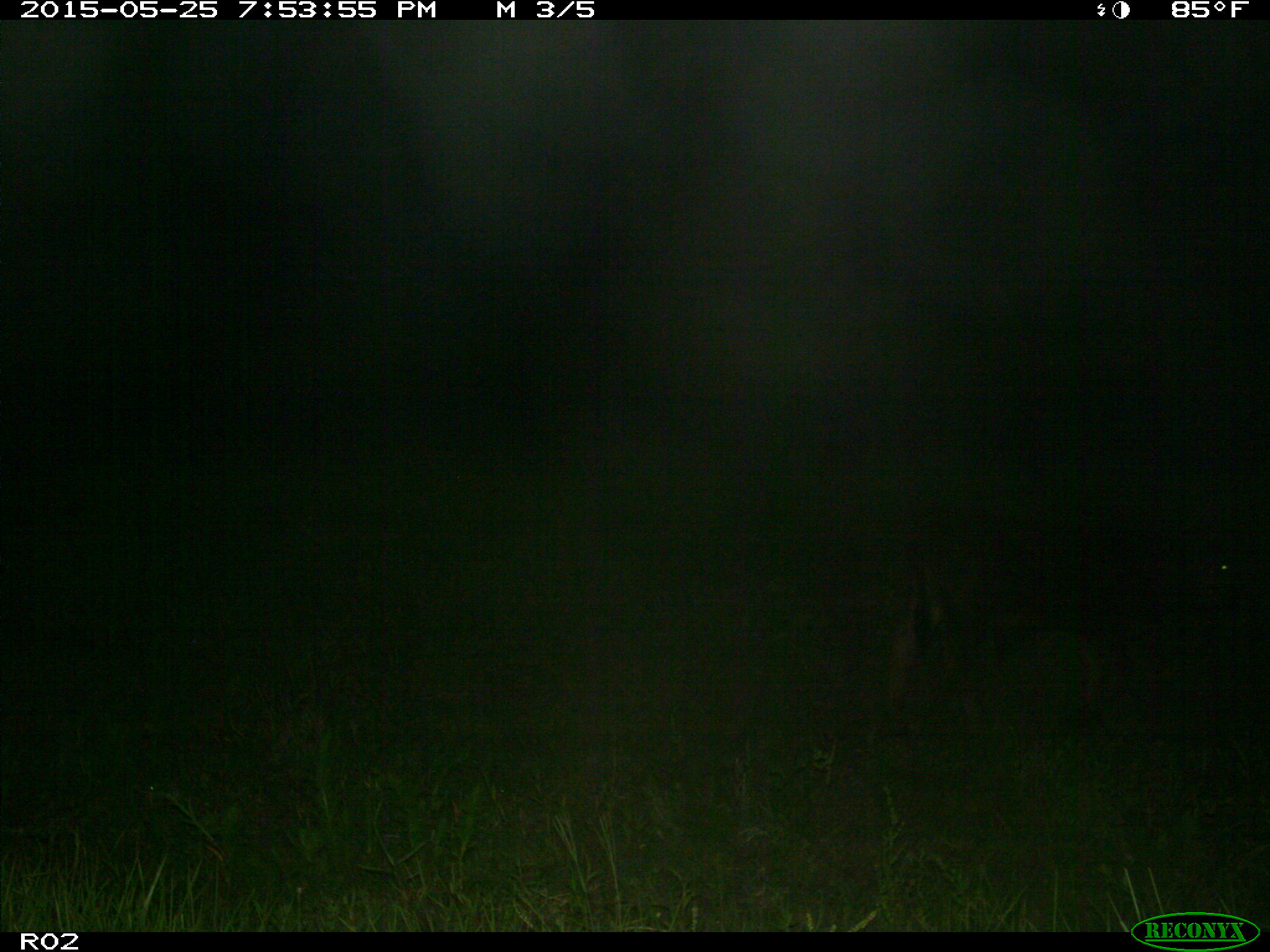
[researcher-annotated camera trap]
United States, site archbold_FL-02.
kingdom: Animalia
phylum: Chordata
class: Mammalia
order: Artiodactyla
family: Bovidae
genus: Bos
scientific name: Bos taurus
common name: domestic cow